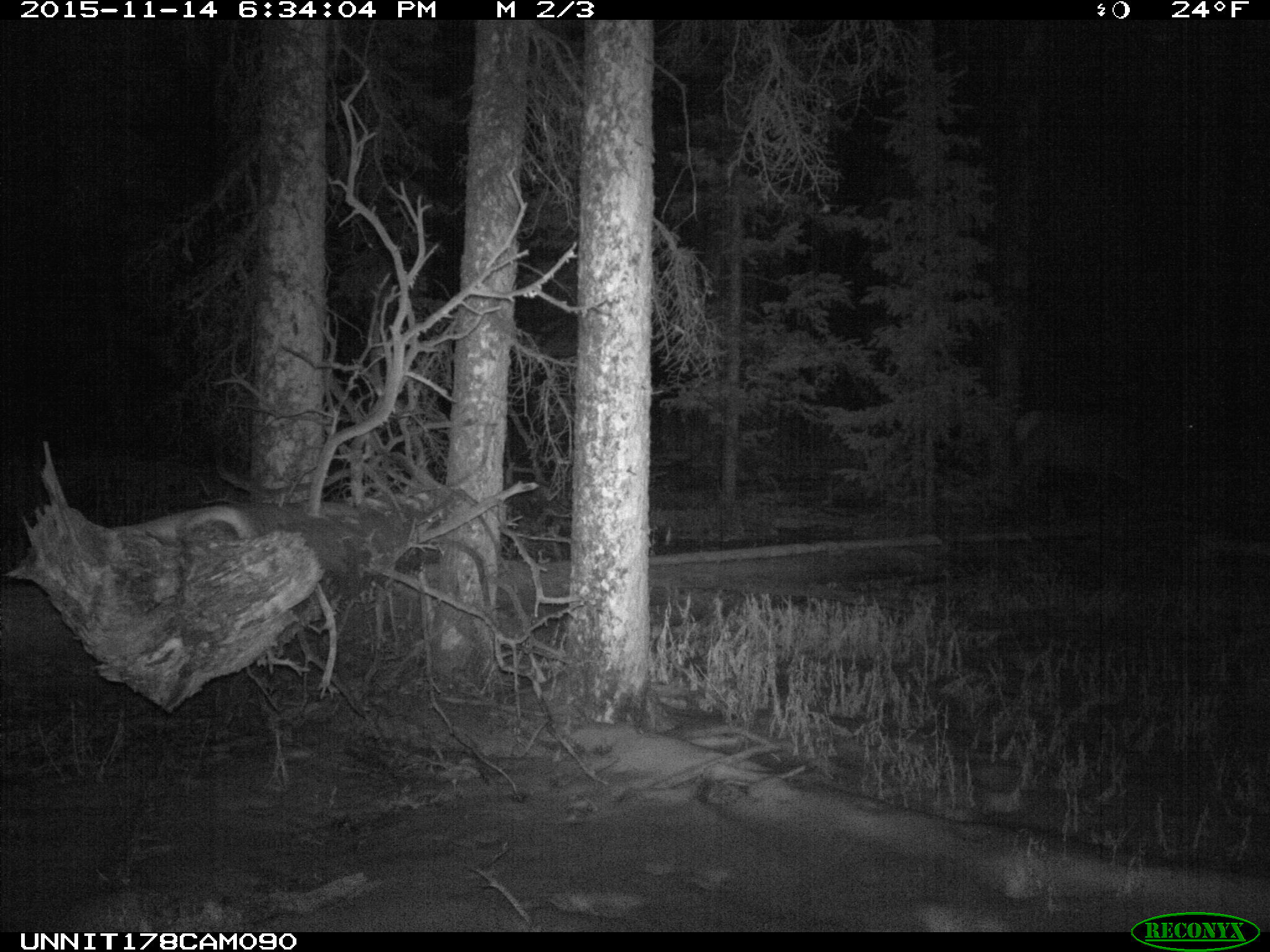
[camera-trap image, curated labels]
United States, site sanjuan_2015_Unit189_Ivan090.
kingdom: Animalia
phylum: Chordata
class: Mammalia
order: Artiodactyla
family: Cervidae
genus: Cervus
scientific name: Cervus elaphus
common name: red deer